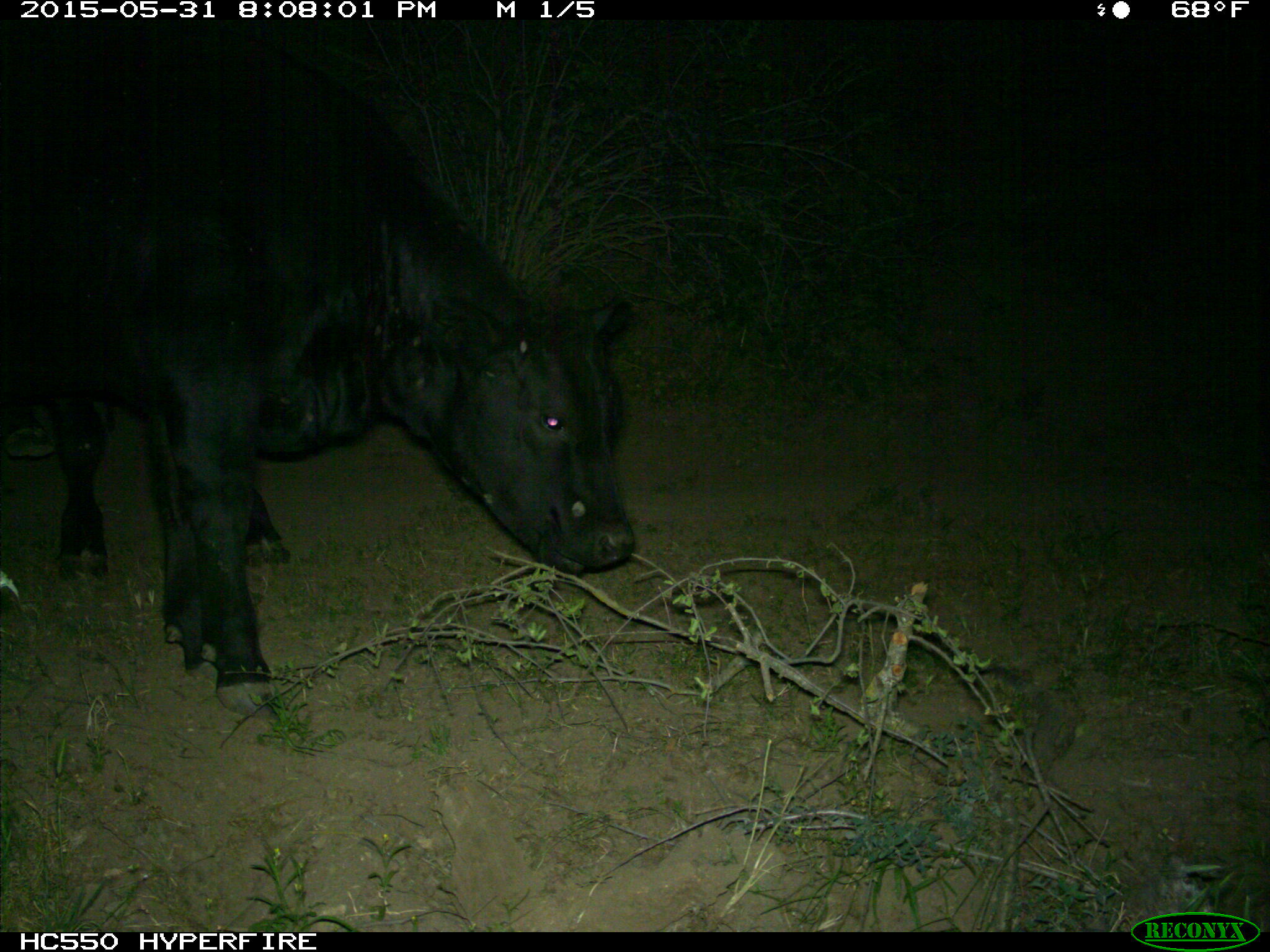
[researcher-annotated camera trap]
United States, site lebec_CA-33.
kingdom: Animalia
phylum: Chordata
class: Mammalia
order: Artiodactyla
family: Bovidae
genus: Bos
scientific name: Bos taurus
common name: domestic cow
Bos taurus (domestic cow).